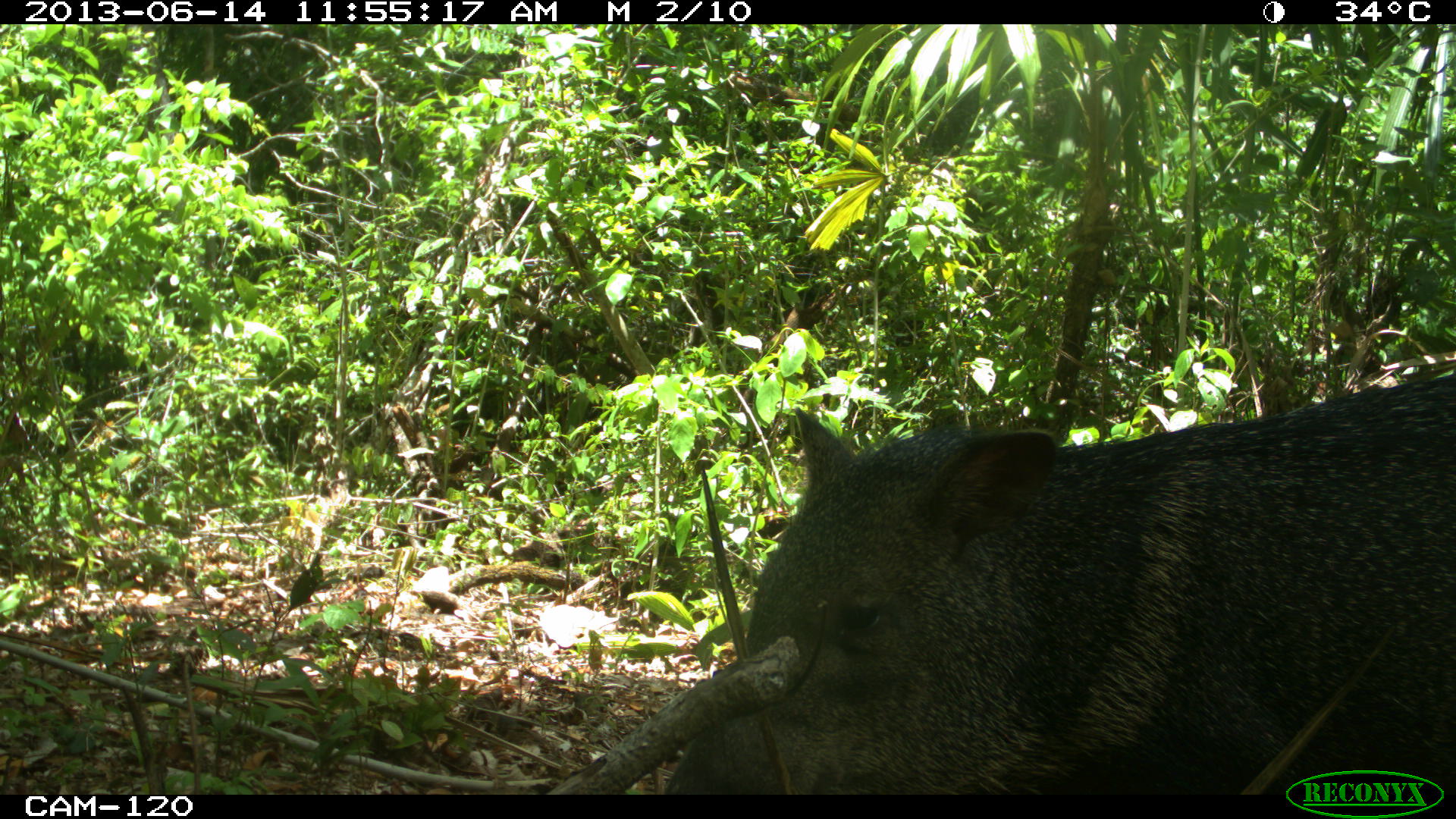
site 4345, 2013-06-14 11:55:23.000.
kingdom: Animalia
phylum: Chordata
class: Mammalia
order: Artiodactyla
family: Tayassuidae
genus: Pecari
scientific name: Pecari tajacu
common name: collared peccary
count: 3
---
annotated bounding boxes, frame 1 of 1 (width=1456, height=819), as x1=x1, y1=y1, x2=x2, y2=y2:
pecari tajacu: x1=667, y1=367, x2=1456, y2=793